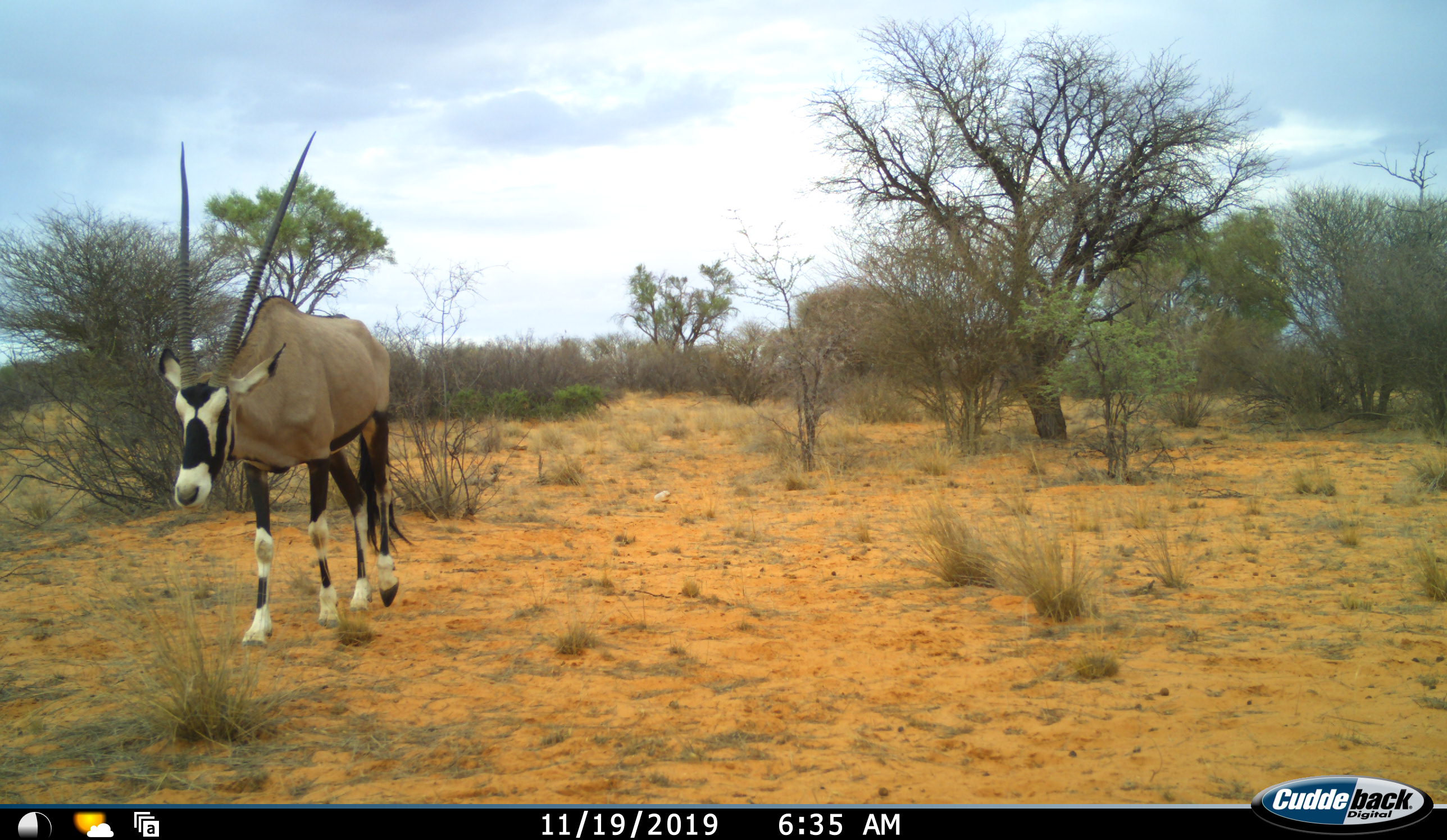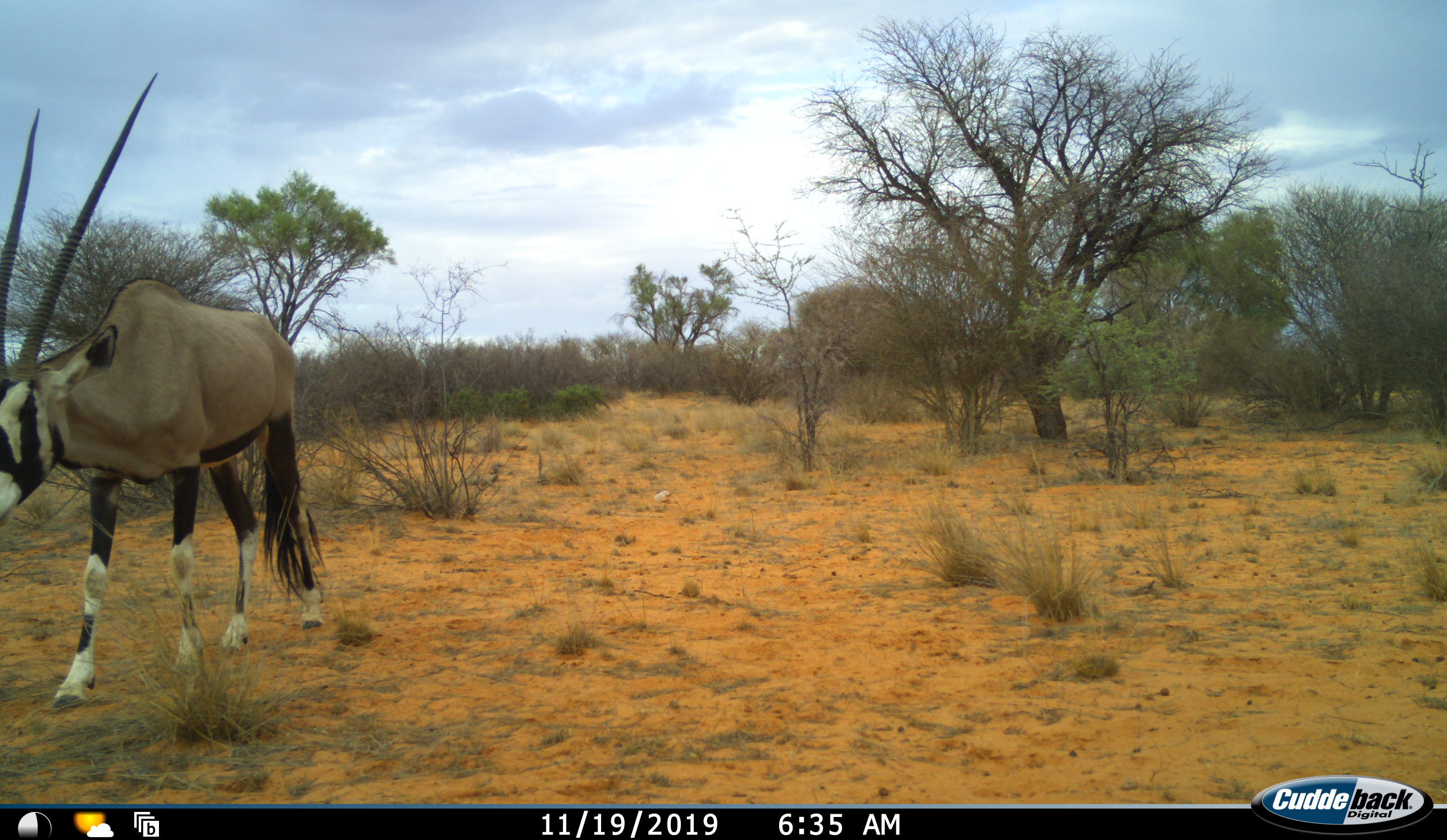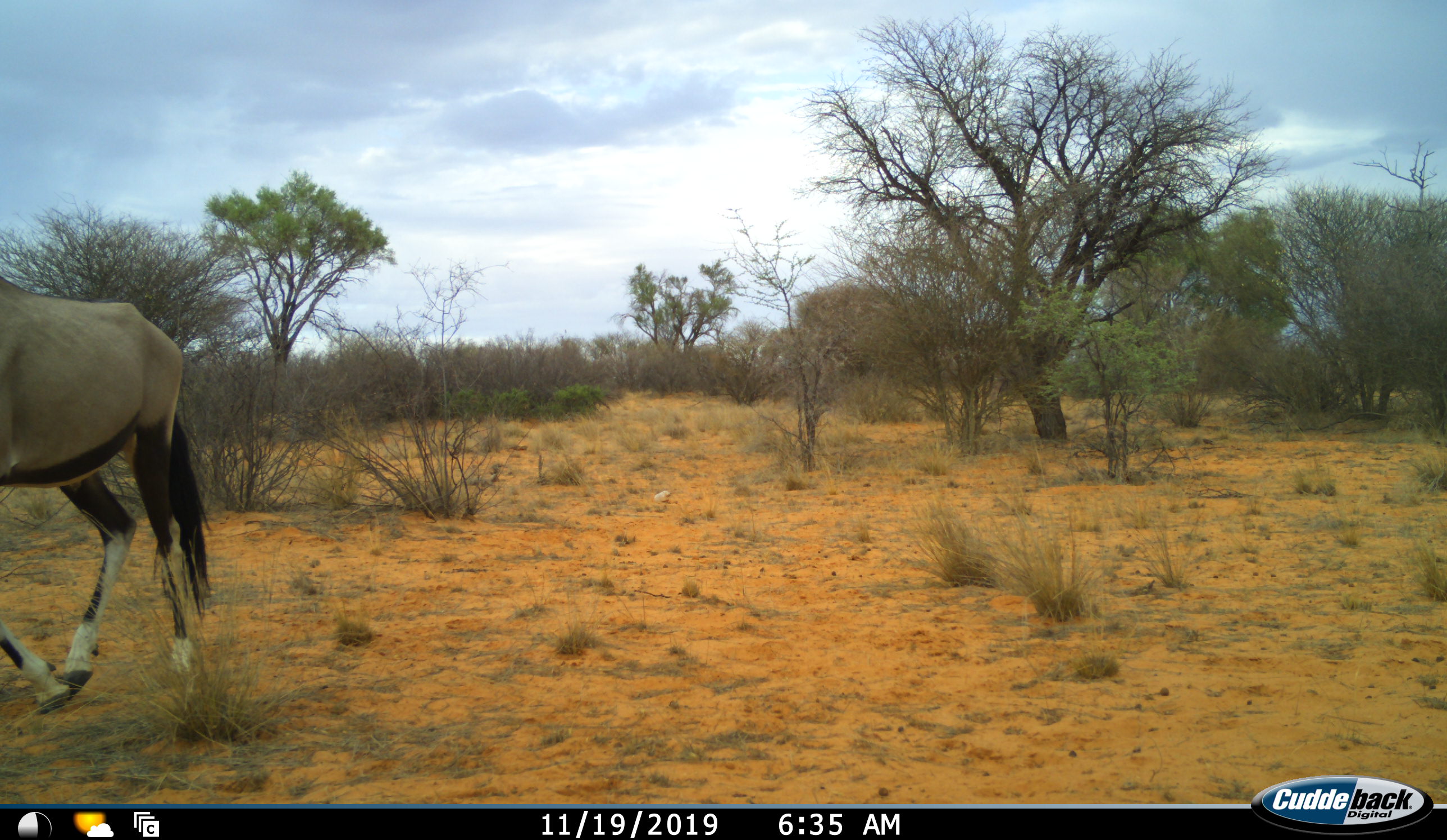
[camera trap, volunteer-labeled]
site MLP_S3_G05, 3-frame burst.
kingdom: Animalia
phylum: Chordata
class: Mammalia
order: Artiodactyla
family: Bovidae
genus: Oryx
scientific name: Oryx gazella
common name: gemsbok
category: oryx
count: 1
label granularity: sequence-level